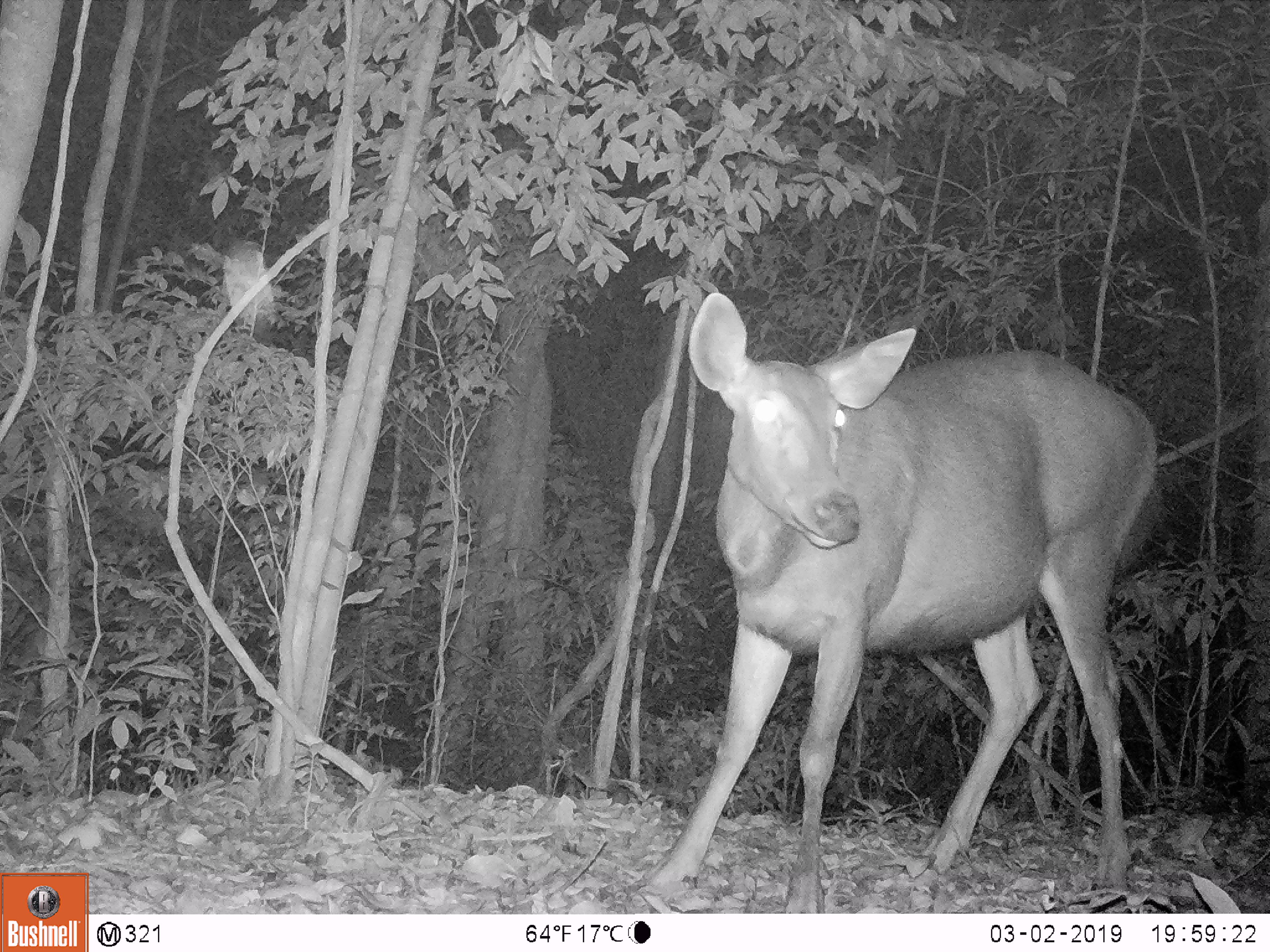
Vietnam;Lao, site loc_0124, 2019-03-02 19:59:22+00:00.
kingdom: Animalia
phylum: Chordata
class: Mammalia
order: Artiodactyla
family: Cervidae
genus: Rusa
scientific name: Rusa unicolor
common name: sambar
Sambar (Rusa unicolor). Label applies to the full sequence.